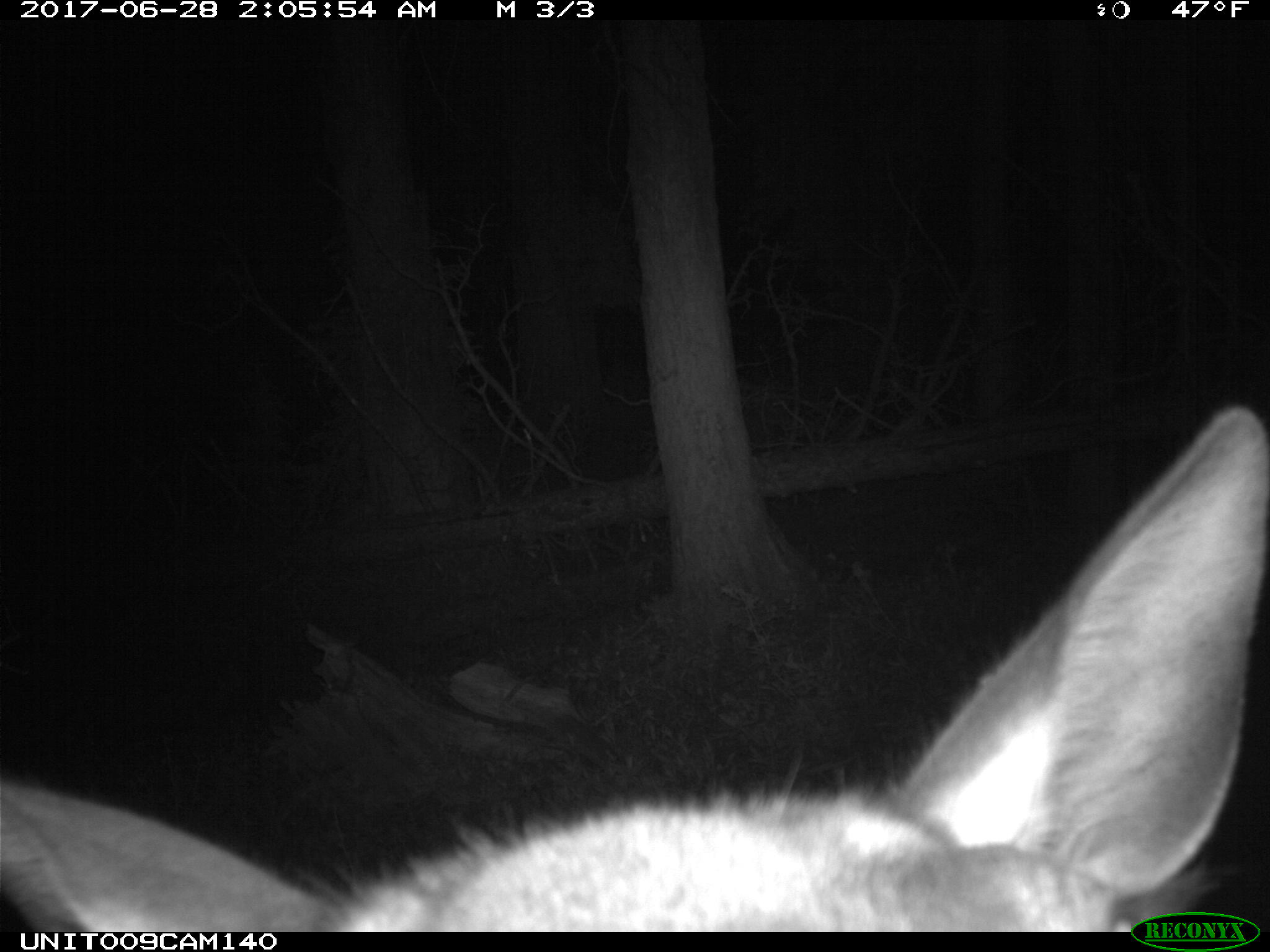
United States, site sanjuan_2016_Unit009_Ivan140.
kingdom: Animalia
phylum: Chordata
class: Mammalia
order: Artiodactyla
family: Cervidae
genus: Cervus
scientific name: Cervus elaphus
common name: red deer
Cervus elaphus (red deer).